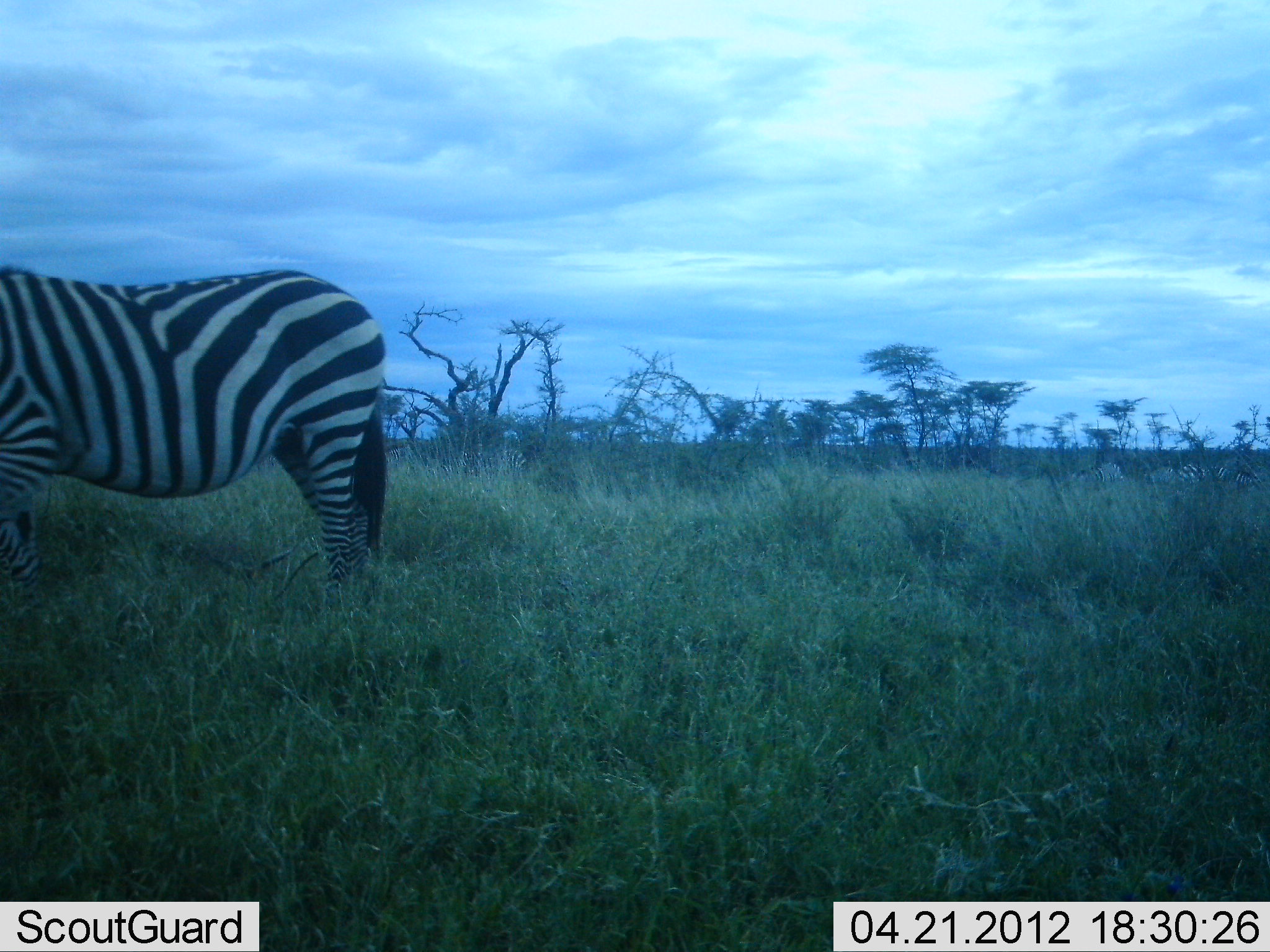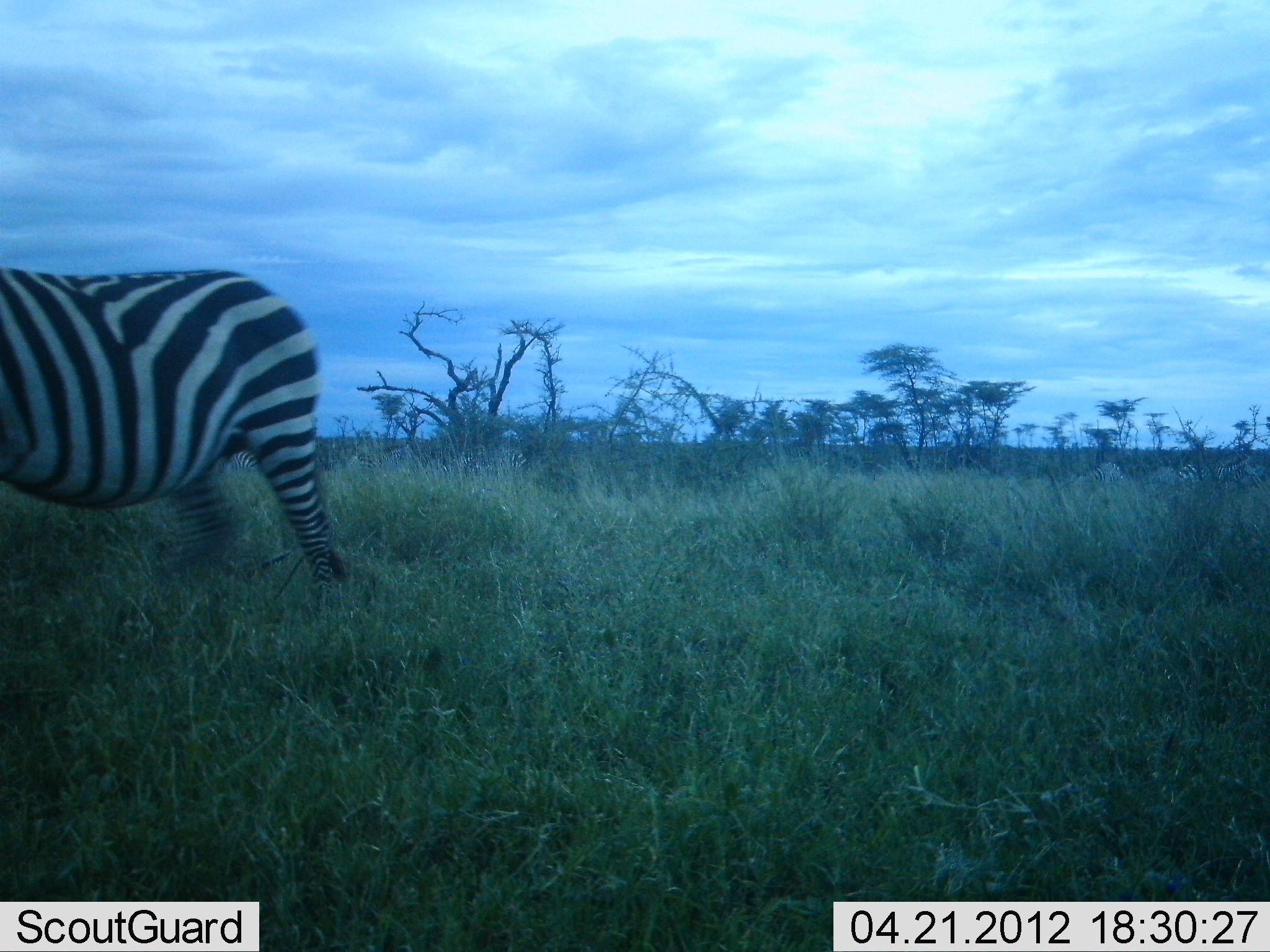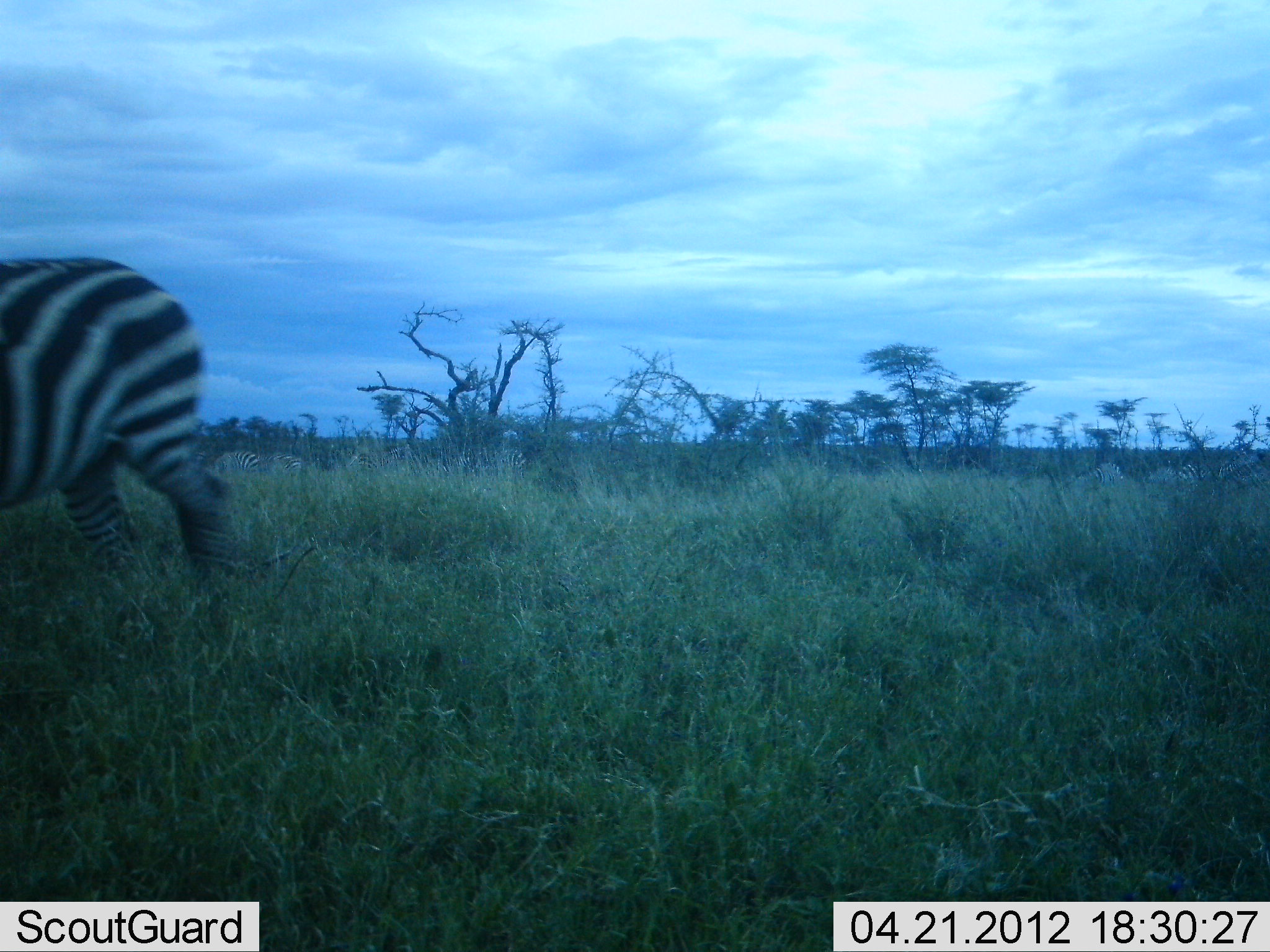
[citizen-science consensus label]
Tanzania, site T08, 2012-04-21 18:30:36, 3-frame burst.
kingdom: Animalia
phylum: Chordata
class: Mammalia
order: Perissodactyla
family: Equidae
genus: Equus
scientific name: Equus quagga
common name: plains zebra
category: zebra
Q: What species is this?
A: Zebra (plains zebra) (Equus quagga).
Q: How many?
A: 1.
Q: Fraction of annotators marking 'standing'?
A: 26%.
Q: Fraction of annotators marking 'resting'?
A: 0%.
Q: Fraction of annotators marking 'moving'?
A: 83%.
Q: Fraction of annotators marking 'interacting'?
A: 0%.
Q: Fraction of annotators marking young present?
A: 0%.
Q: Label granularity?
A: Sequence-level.